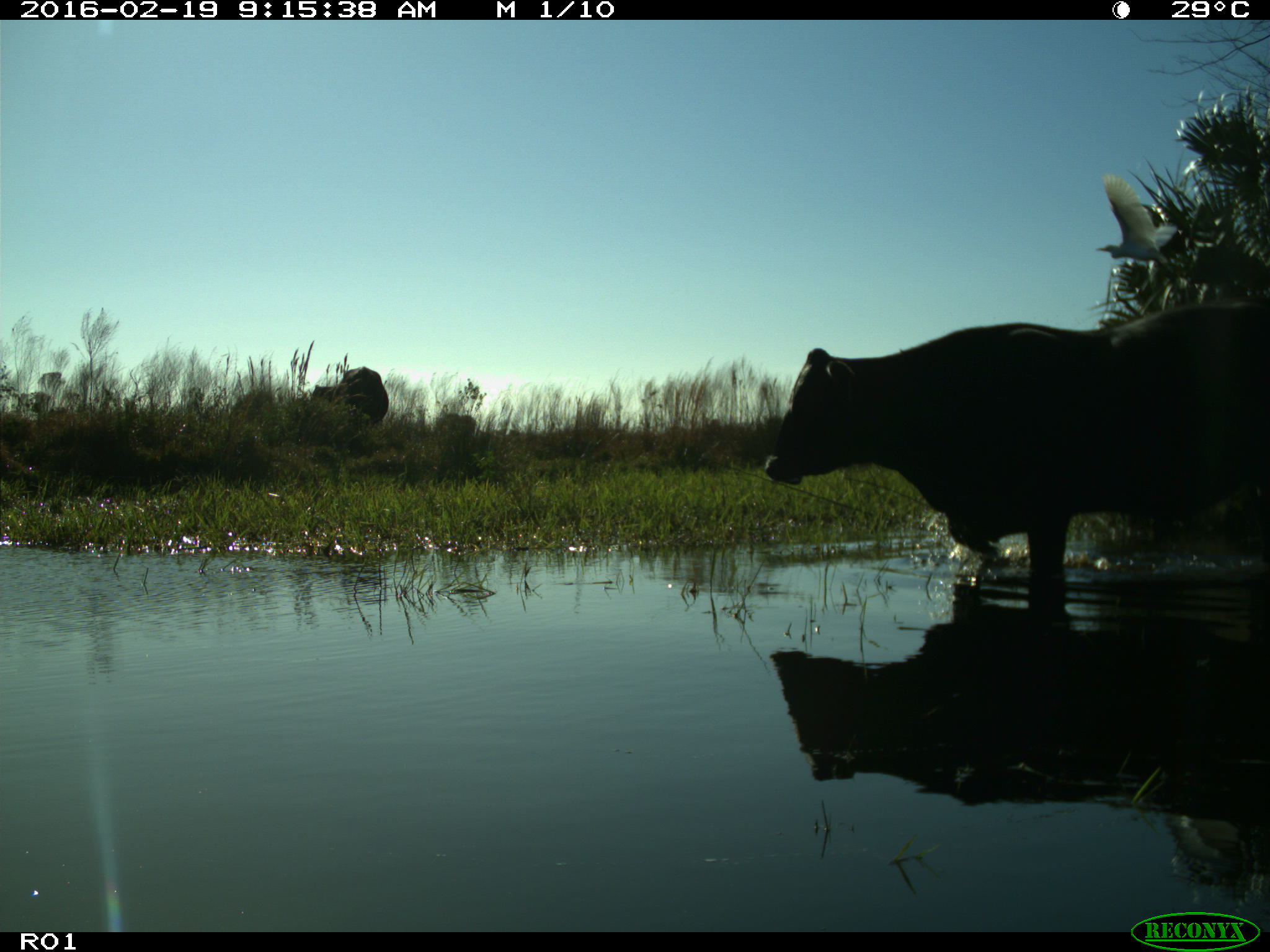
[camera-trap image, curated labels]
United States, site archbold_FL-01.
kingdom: Animalia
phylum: Chordata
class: Mammalia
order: Artiodactyla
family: Bovidae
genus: Bos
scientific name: Bos taurus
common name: domestic cow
Bos taurus (domestic cow).